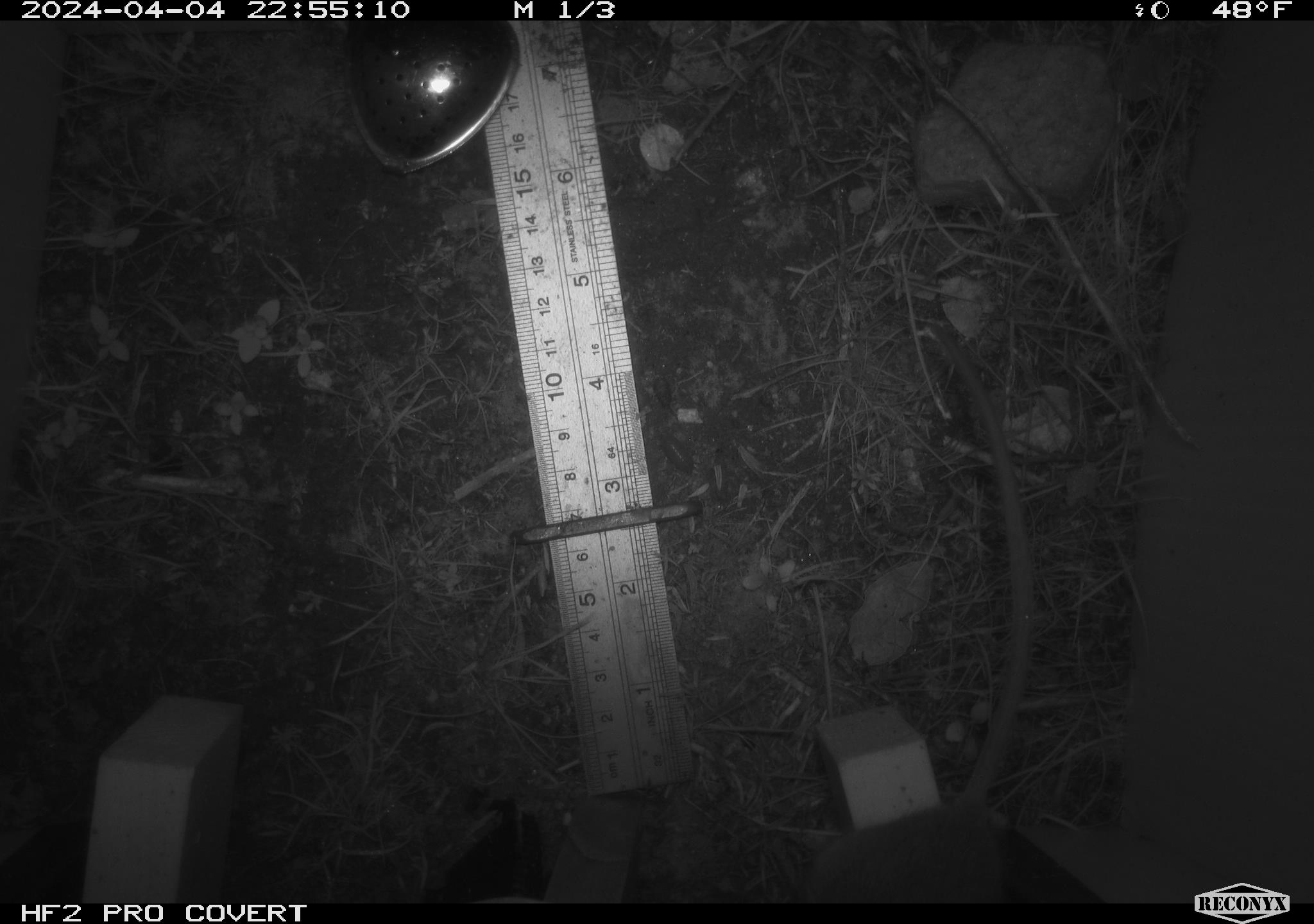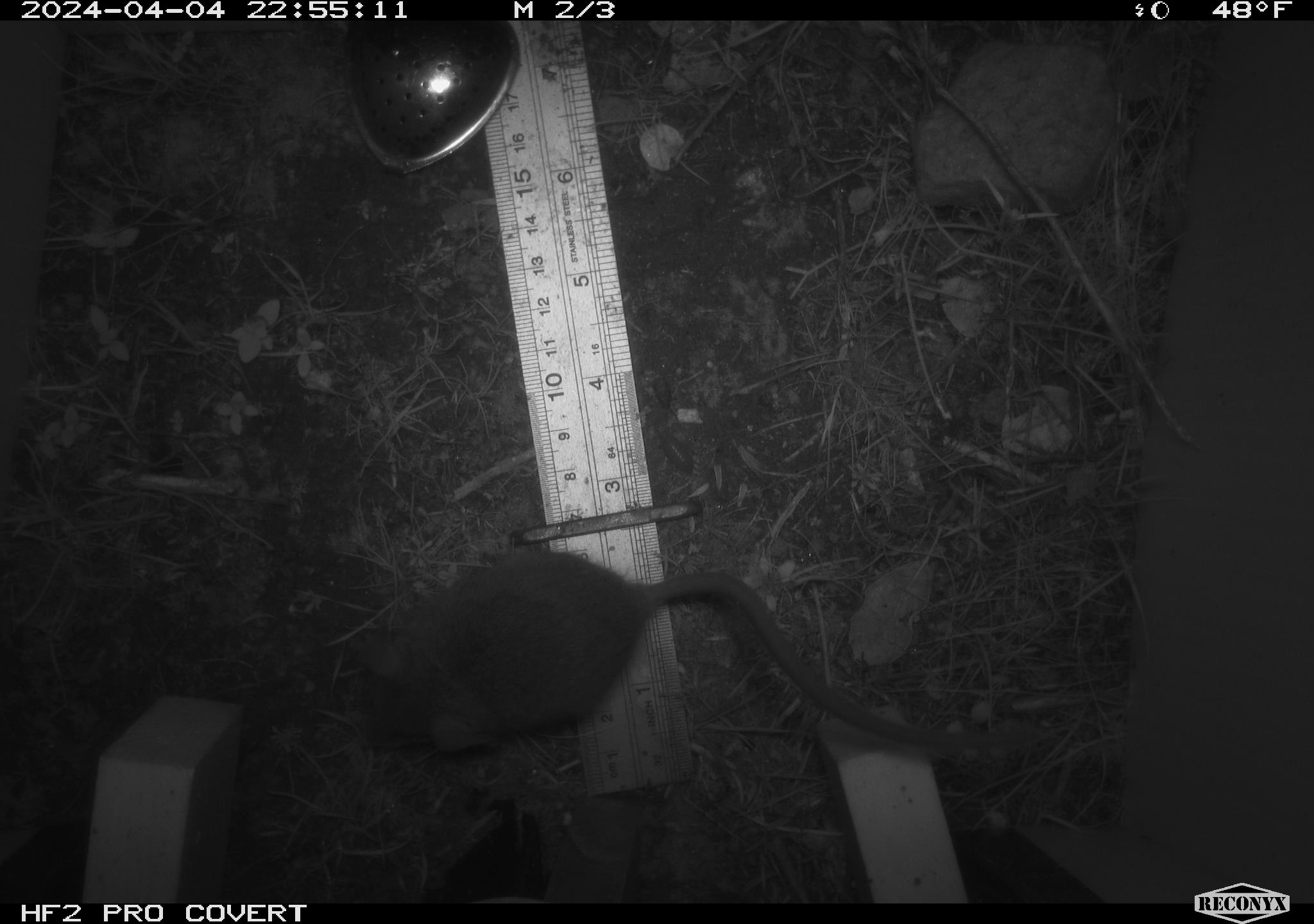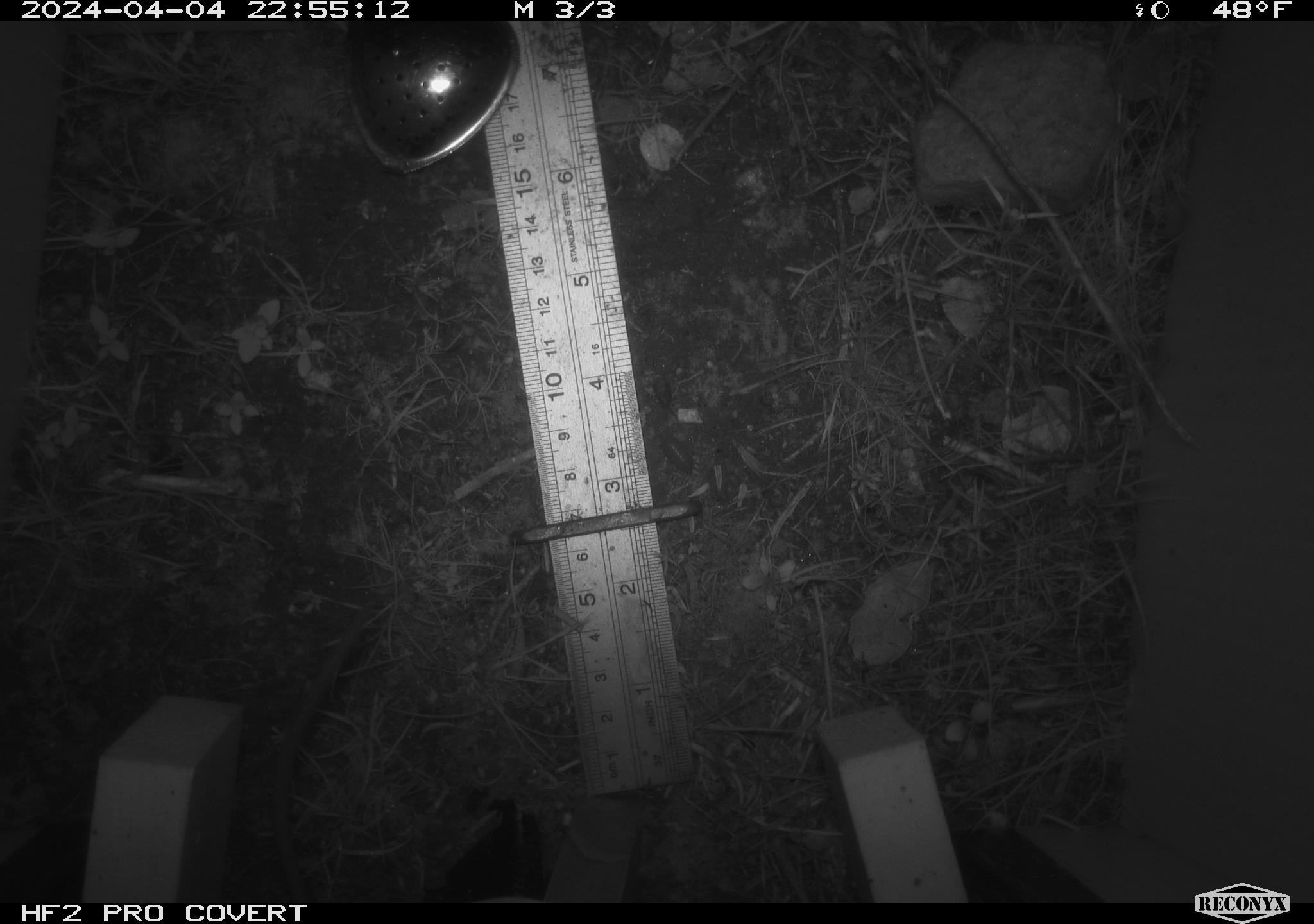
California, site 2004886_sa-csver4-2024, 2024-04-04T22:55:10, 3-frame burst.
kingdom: Animalia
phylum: Chordata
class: Mammalia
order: Rodentia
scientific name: Rodentia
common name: mouse species